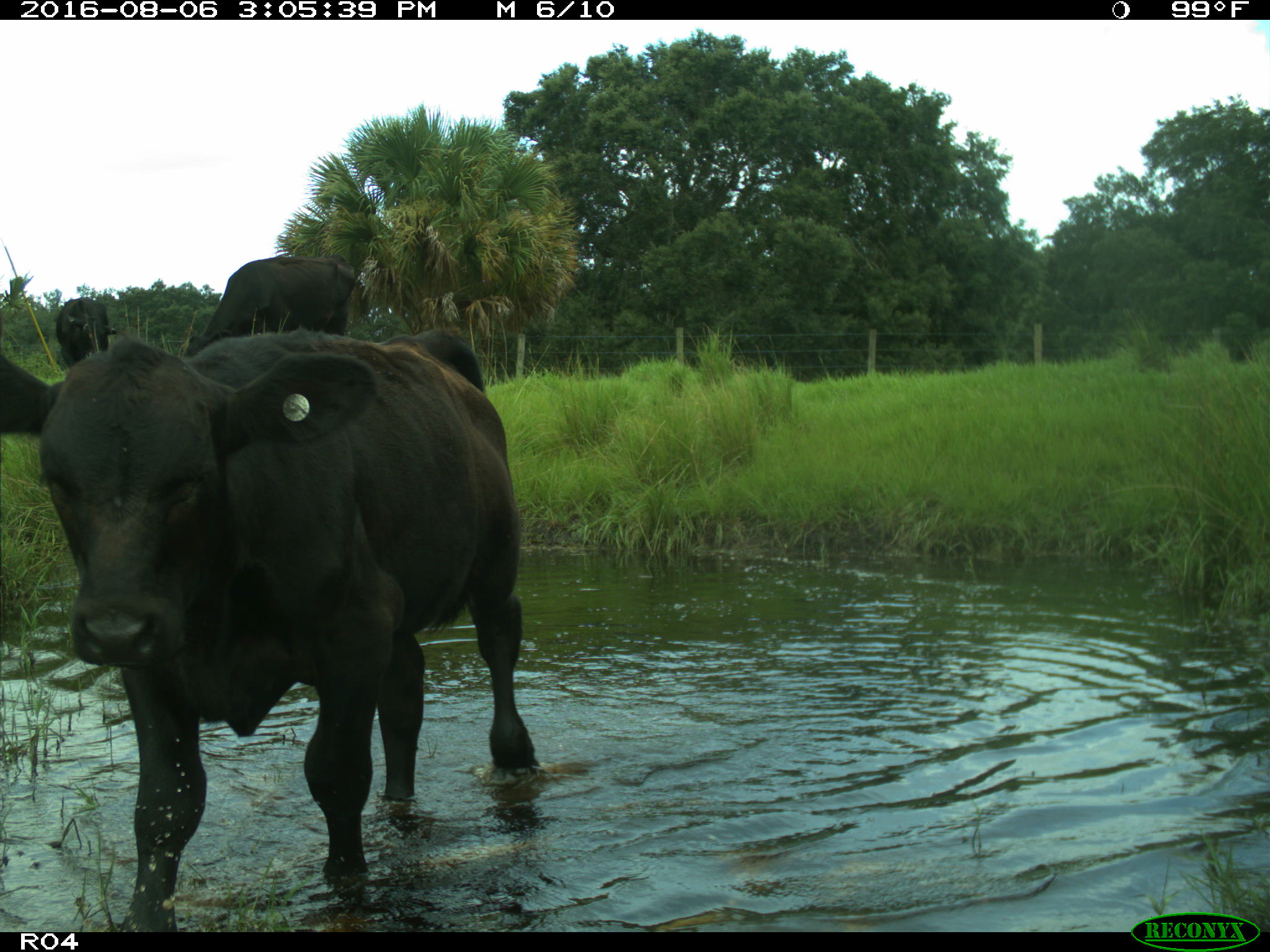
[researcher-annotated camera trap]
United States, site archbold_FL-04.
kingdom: Animalia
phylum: Chordata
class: Mammalia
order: Artiodactyla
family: Bovidae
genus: Bos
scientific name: Bos taurus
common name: domestic cow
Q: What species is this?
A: Bos taurus (domestic cow).